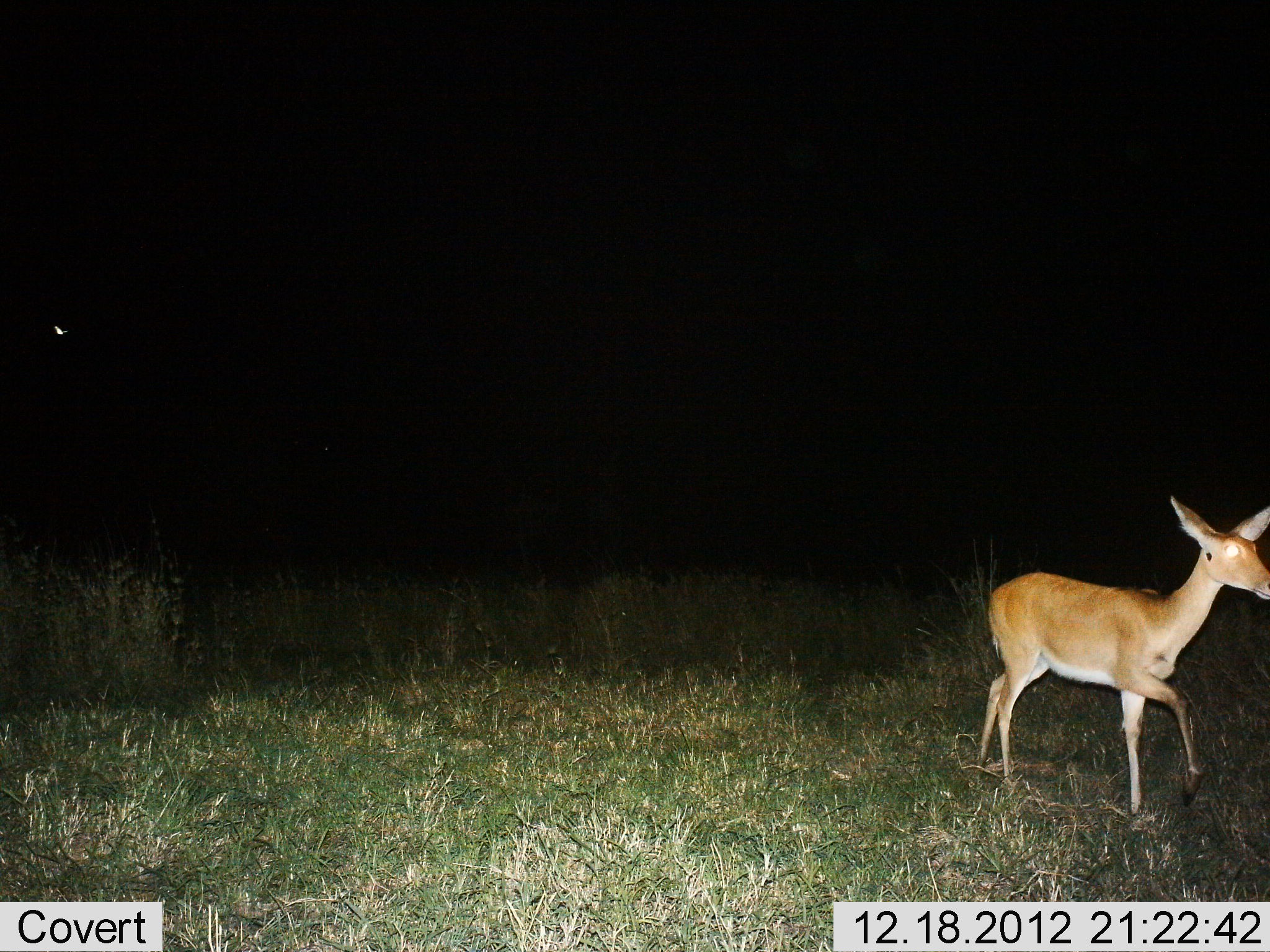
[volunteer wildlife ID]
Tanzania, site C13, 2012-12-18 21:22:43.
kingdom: Animalia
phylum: Chordata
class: Mammalia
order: Artiodactyla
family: Bovidae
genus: Redunca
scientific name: Redunca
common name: reedbuck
Reedbuck (Redunca), count 1. Behavior (volunteer vote fractions): standing 12%, resting 0%, moving 88%, interacting 0%. Young present (vote fraction): 6%. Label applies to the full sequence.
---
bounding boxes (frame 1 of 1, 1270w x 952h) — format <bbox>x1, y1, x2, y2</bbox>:
animal: <bbox>957, 492, 1270, 830</bbox>